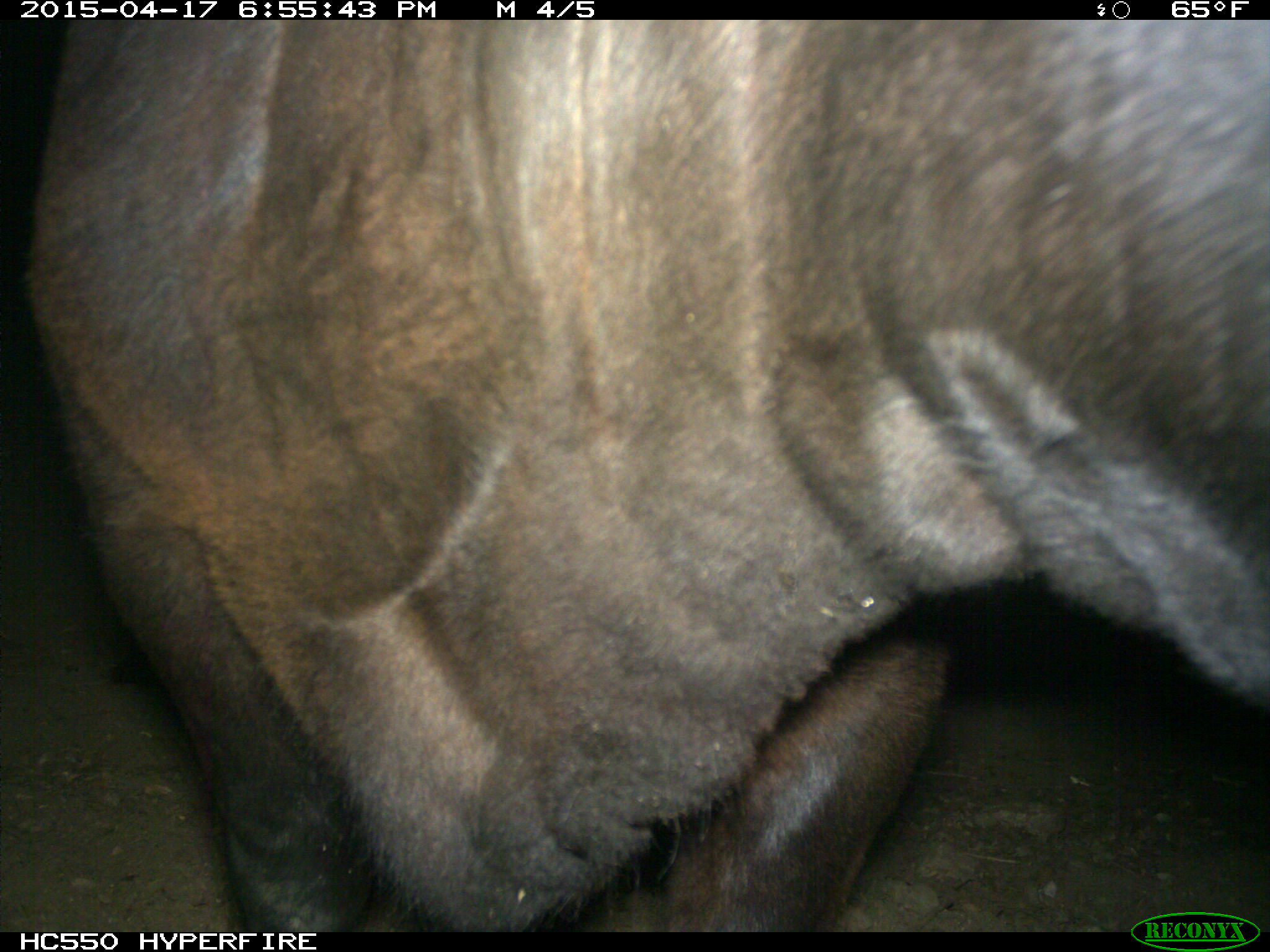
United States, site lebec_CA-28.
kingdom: Animalia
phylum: Chordata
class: Mammalia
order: Artiodactyla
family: Bovidae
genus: Bos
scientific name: Bos taurus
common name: domestic cow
Bos taurus (domestic cow).